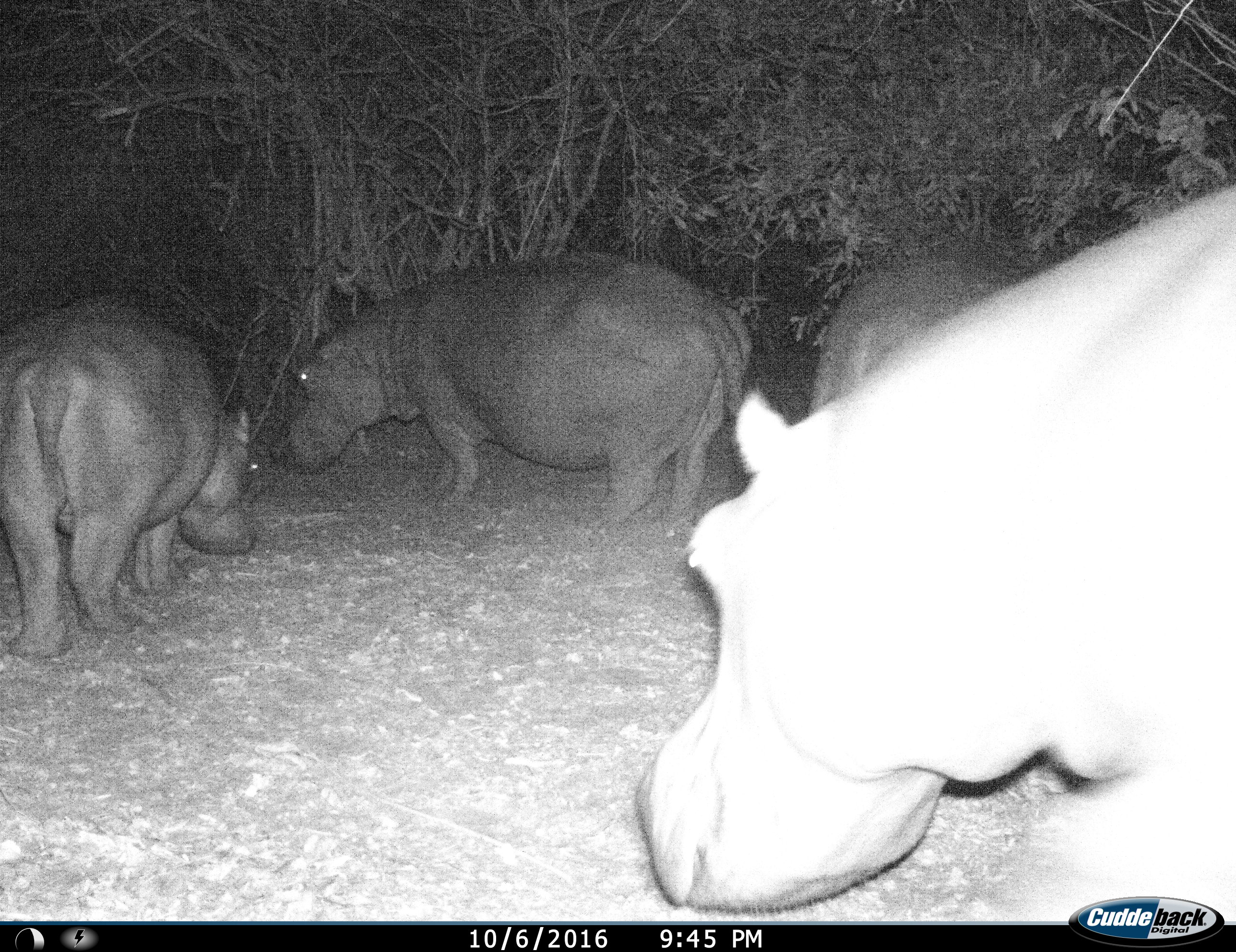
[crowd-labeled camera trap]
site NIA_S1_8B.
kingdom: Animalia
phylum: Chordata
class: Mammalia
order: Artiodactyla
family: Hippopotamidae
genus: Hippopotamus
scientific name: Hippopotamus amphibius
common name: hippopotamus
Hippopotamus (Hippopotamus amphibius), count 4. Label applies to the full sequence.